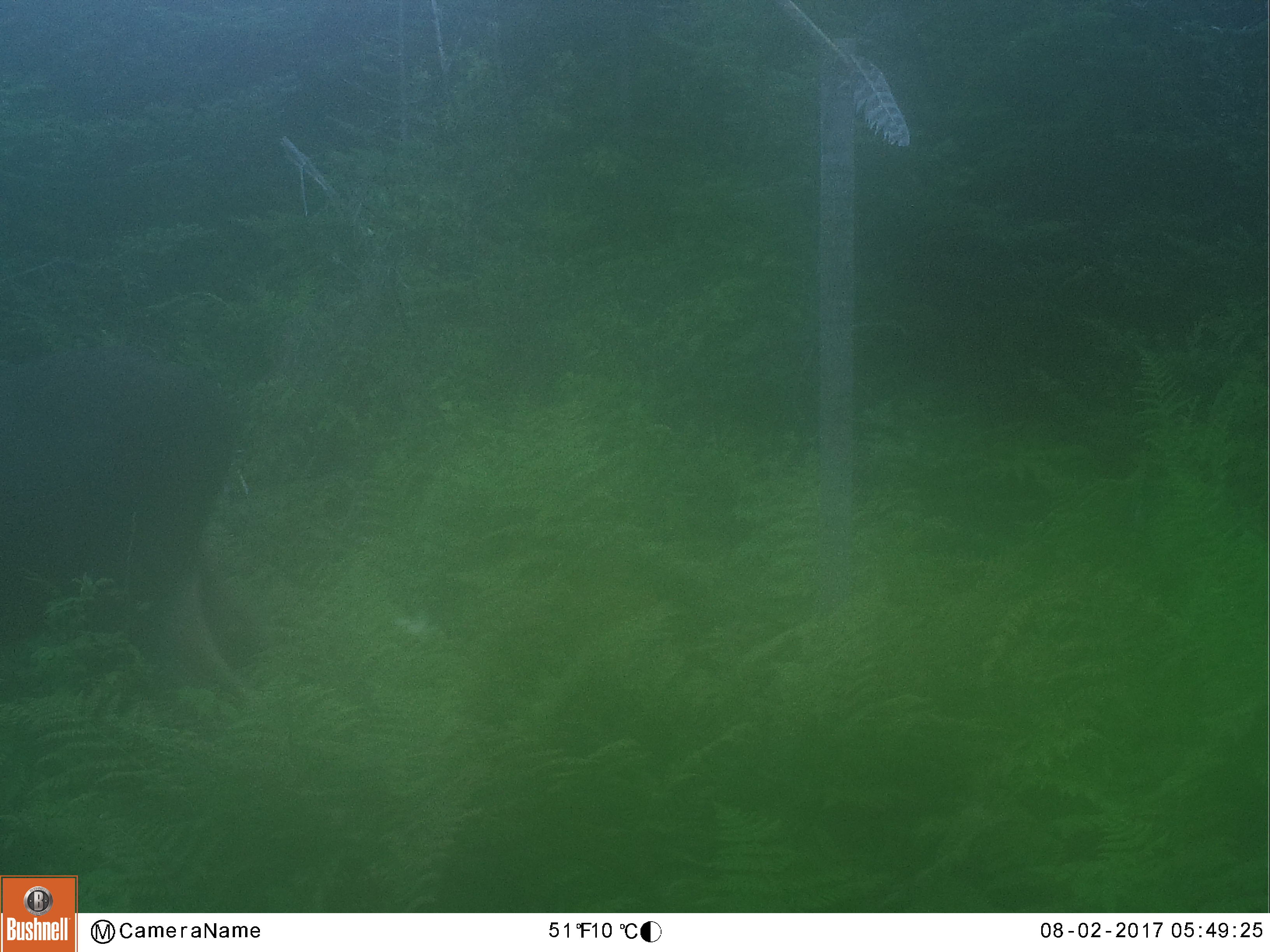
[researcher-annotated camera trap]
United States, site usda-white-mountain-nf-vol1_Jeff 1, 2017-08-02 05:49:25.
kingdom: Animalia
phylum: Chordata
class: Mammalia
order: Artiodactyla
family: Cervidae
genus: Alces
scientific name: Alces alces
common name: moose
Moose (Alces alces).